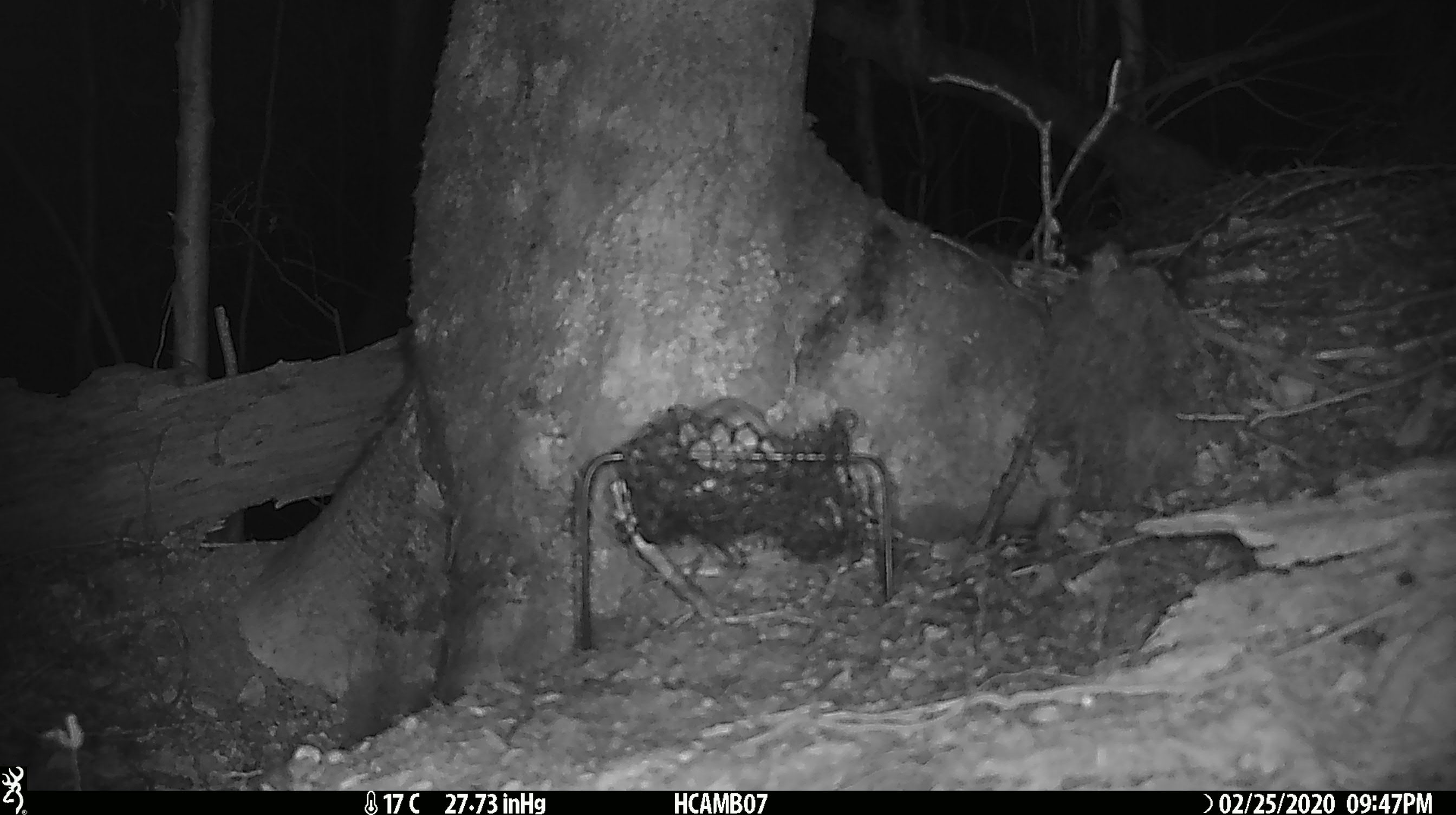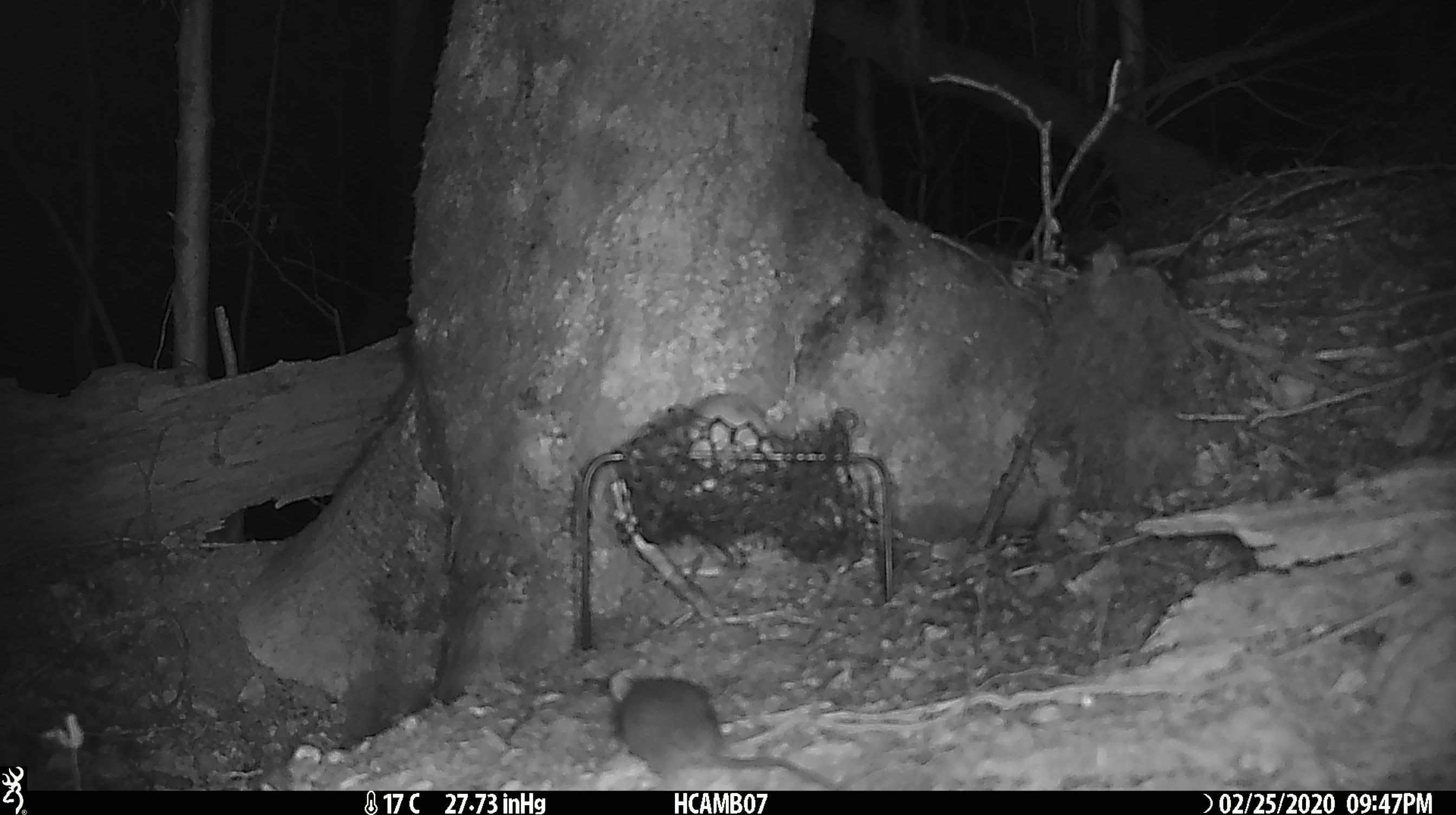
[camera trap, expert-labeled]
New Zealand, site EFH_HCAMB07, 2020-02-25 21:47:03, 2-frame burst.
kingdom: Animalia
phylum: Chordata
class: Mammalia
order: Rodentia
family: Muridae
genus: Mus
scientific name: Mus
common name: mouse